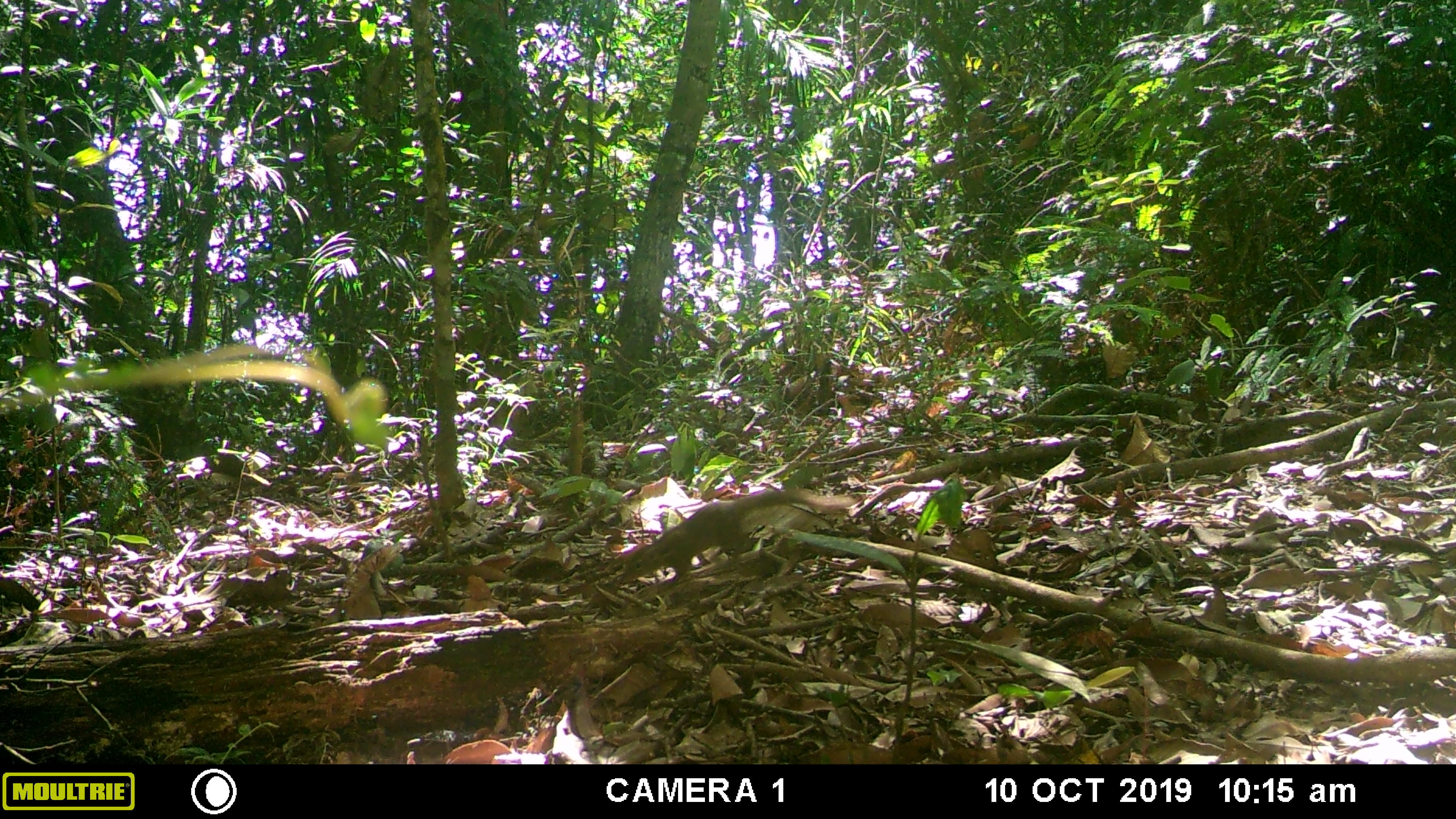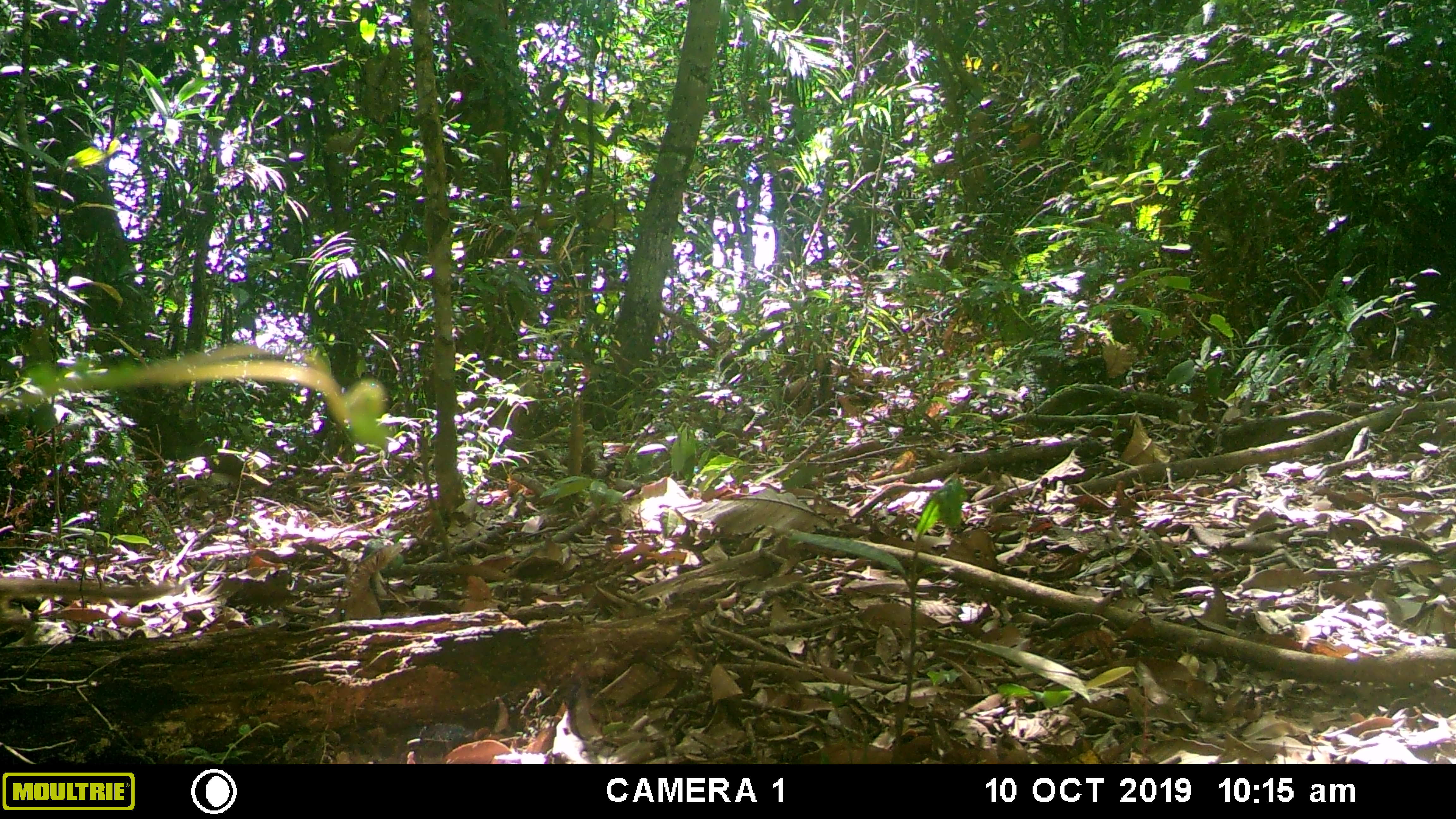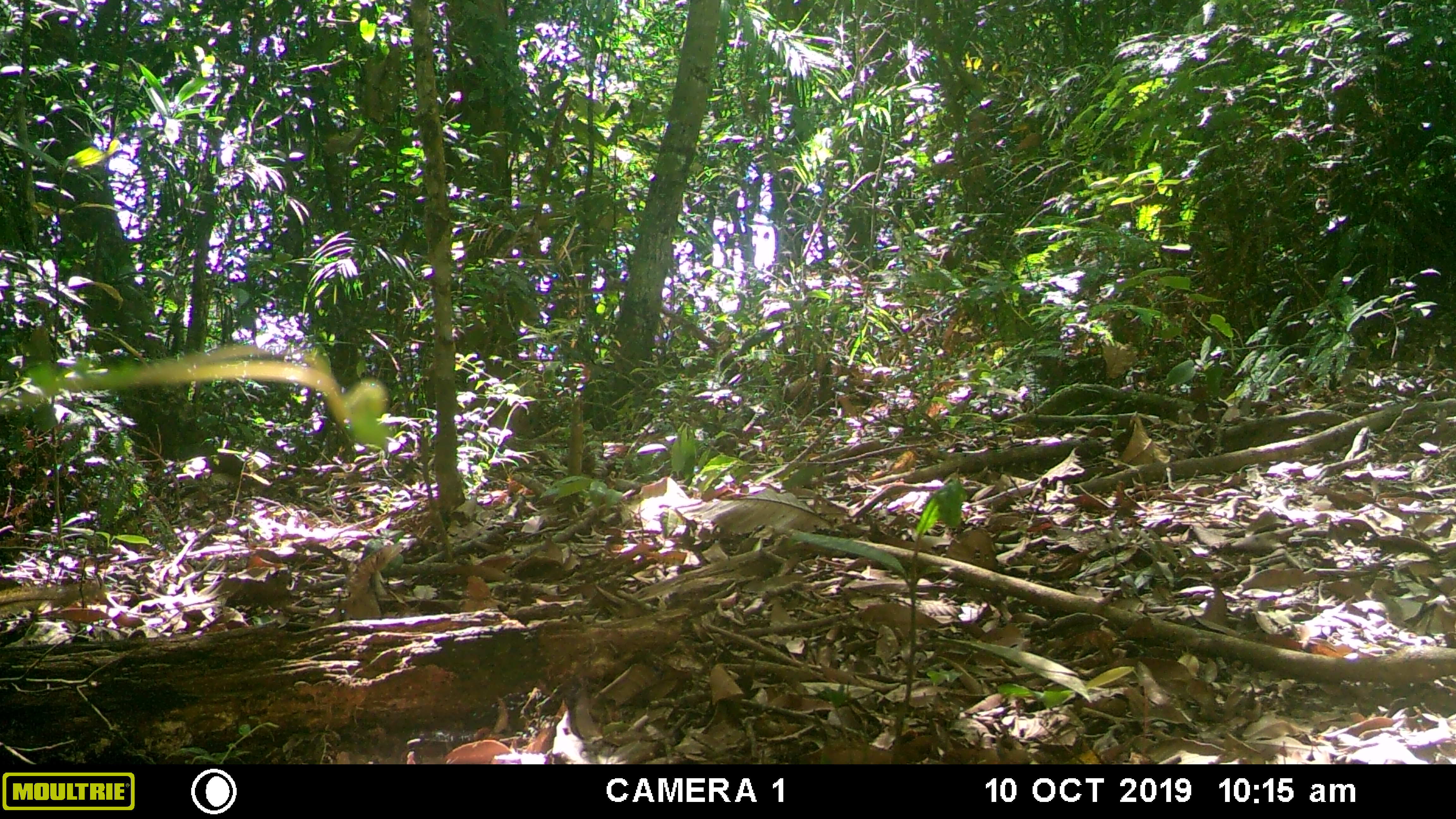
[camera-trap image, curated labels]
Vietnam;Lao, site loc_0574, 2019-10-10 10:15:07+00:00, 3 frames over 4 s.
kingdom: Animalia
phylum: Chordata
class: Mammalia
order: Scandentia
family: Tupaiidae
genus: Tupaia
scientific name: Tupaia belangeri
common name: northern treeshrew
Northern treeshrew (Tupaia belangeri). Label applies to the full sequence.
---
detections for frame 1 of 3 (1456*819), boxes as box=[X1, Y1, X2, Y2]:
northern treeshrew: box=[620, 486, 859, 580]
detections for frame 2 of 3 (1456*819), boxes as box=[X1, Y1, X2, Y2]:
northern treeshrew: box=[0, 570, 175, 627]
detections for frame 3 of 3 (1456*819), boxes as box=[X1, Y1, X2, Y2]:
northern treeshrew: box=[0, 580, 106, 620]